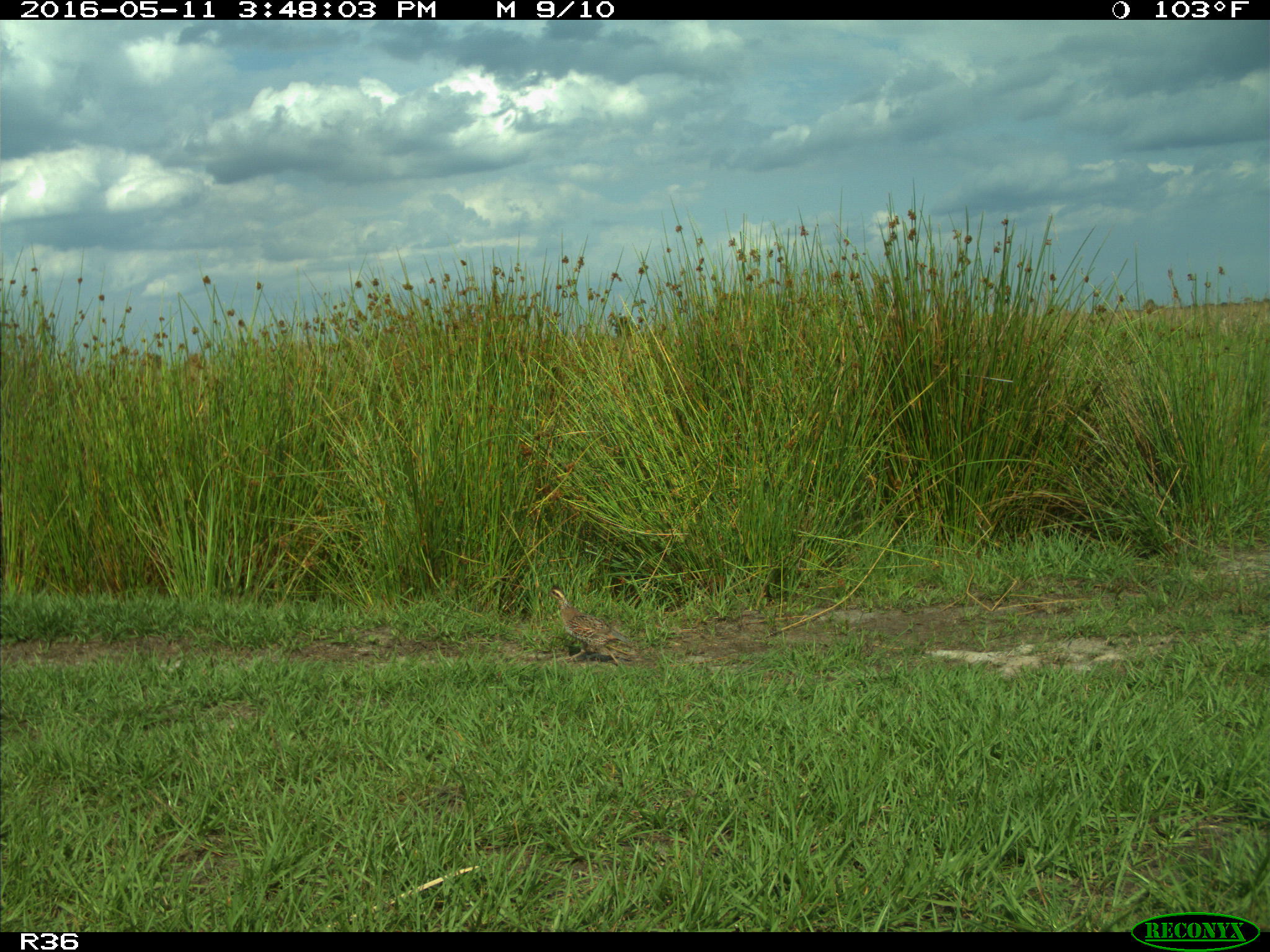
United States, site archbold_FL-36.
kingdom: Animalia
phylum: Chordata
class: Aves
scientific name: Aves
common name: birds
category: unidentified bird